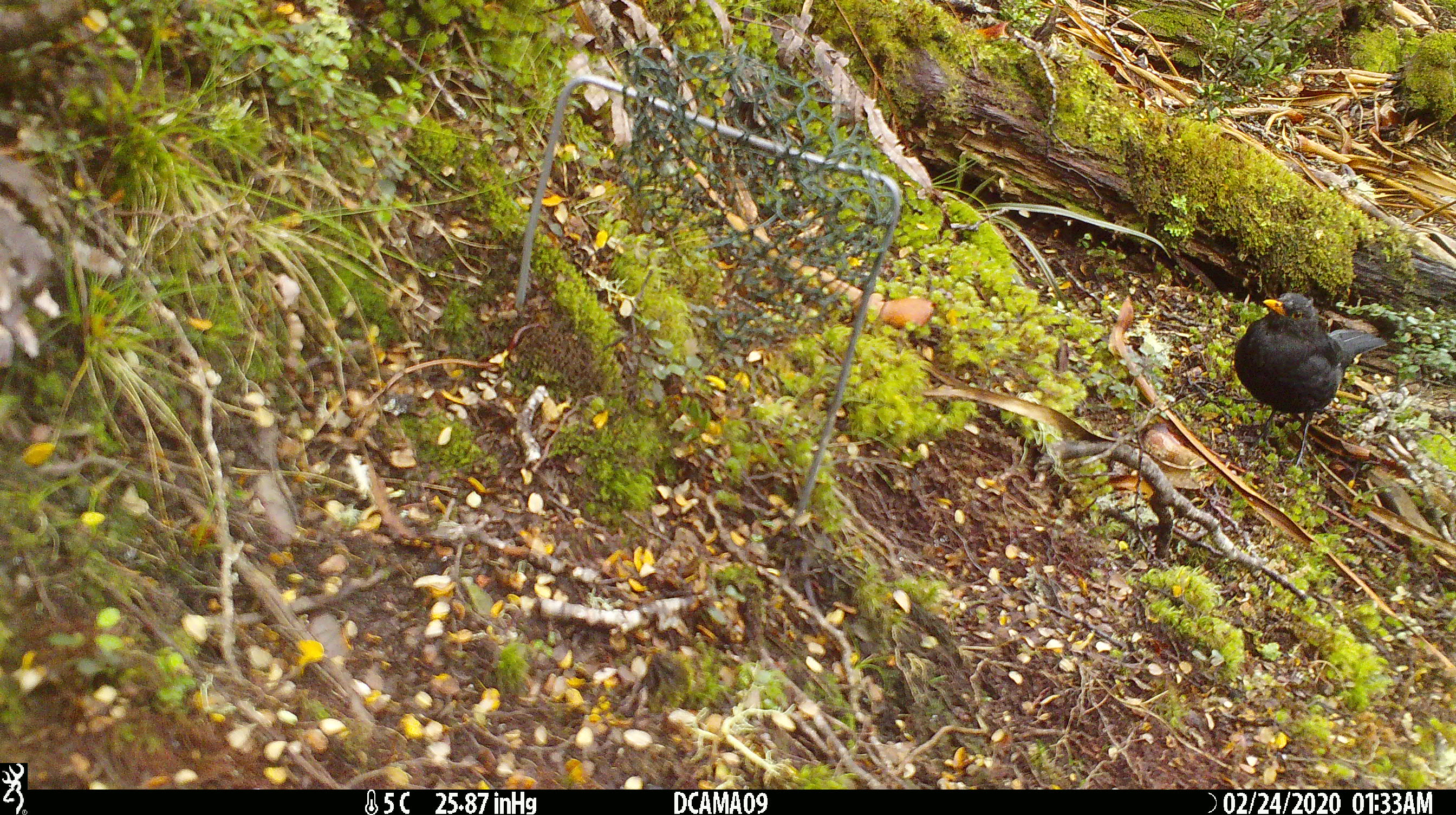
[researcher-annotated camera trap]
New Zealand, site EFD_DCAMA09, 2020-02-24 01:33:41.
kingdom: Animalia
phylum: Chordata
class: Aves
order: Passeriformes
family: Turdidae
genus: Turdus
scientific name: Turdus merula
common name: eurasian blackbird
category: blackbird